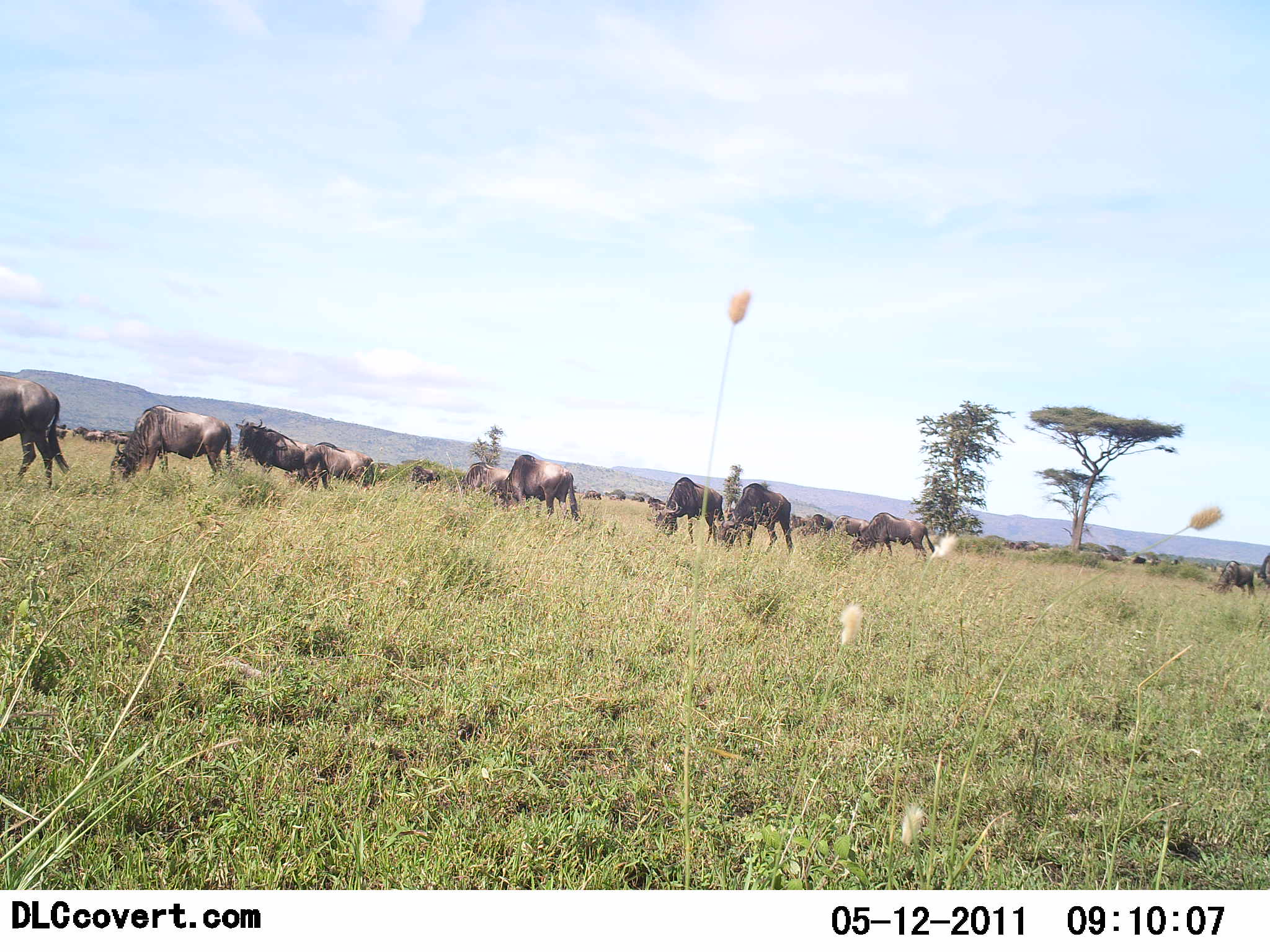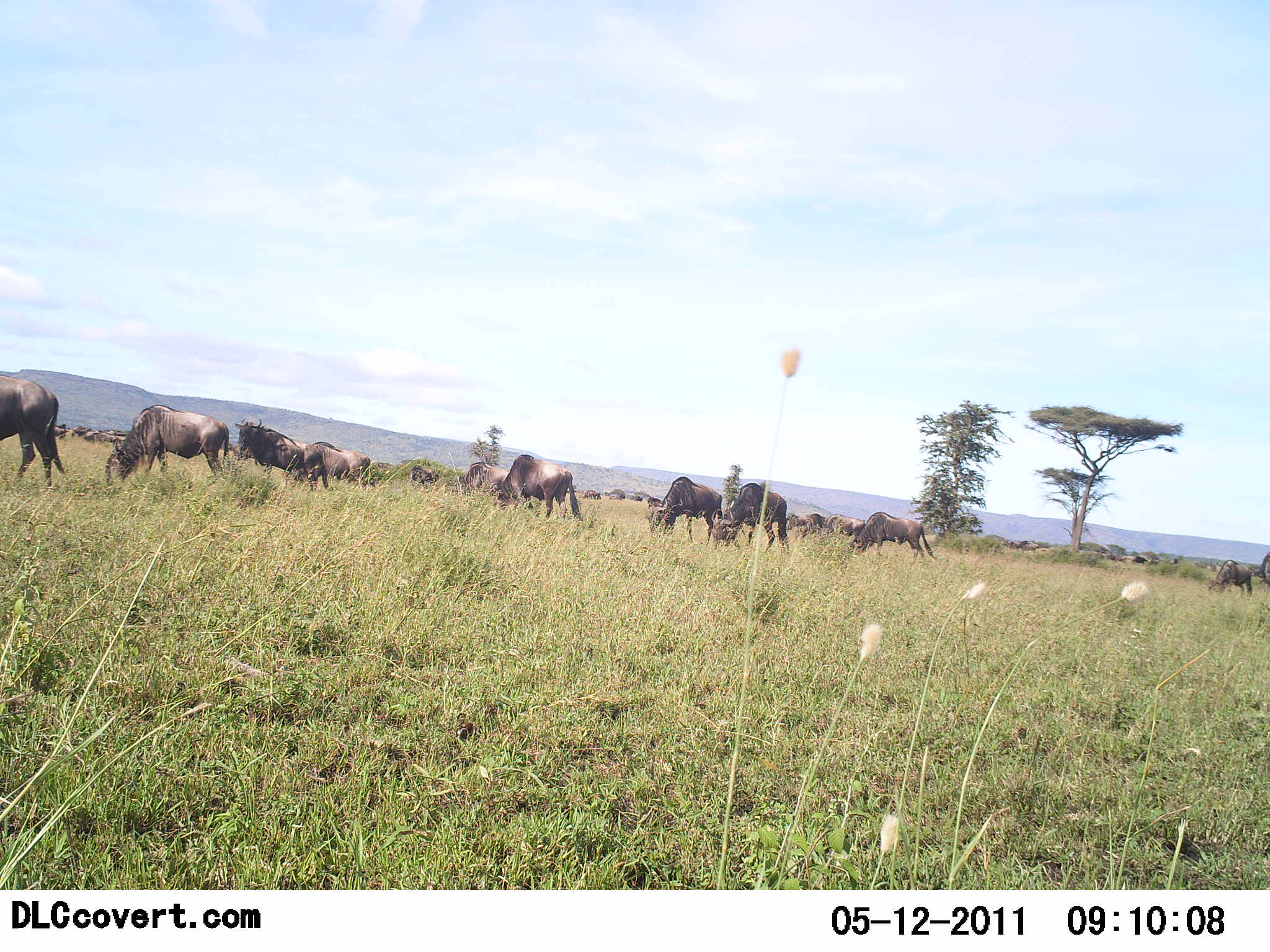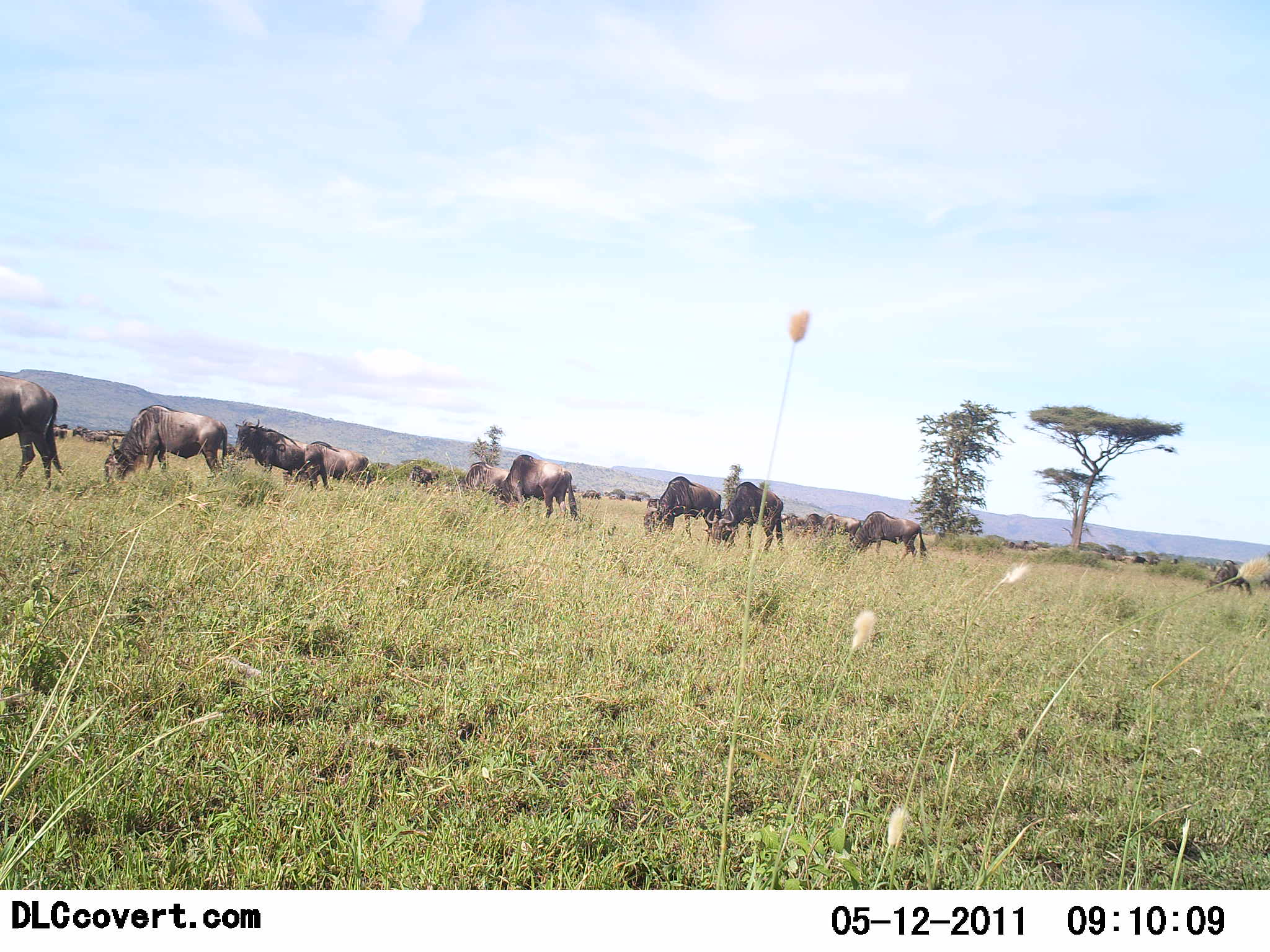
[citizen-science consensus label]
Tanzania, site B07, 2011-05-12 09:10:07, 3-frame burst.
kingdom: Animalia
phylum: Chordata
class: Mammalia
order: Artiodactyla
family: Bovidae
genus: Connochaetes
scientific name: Connochaetes taurinus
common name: blue wildebeest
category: wildebeest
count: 11-50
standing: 50%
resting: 0%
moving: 25%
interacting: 0%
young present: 0%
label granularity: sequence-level